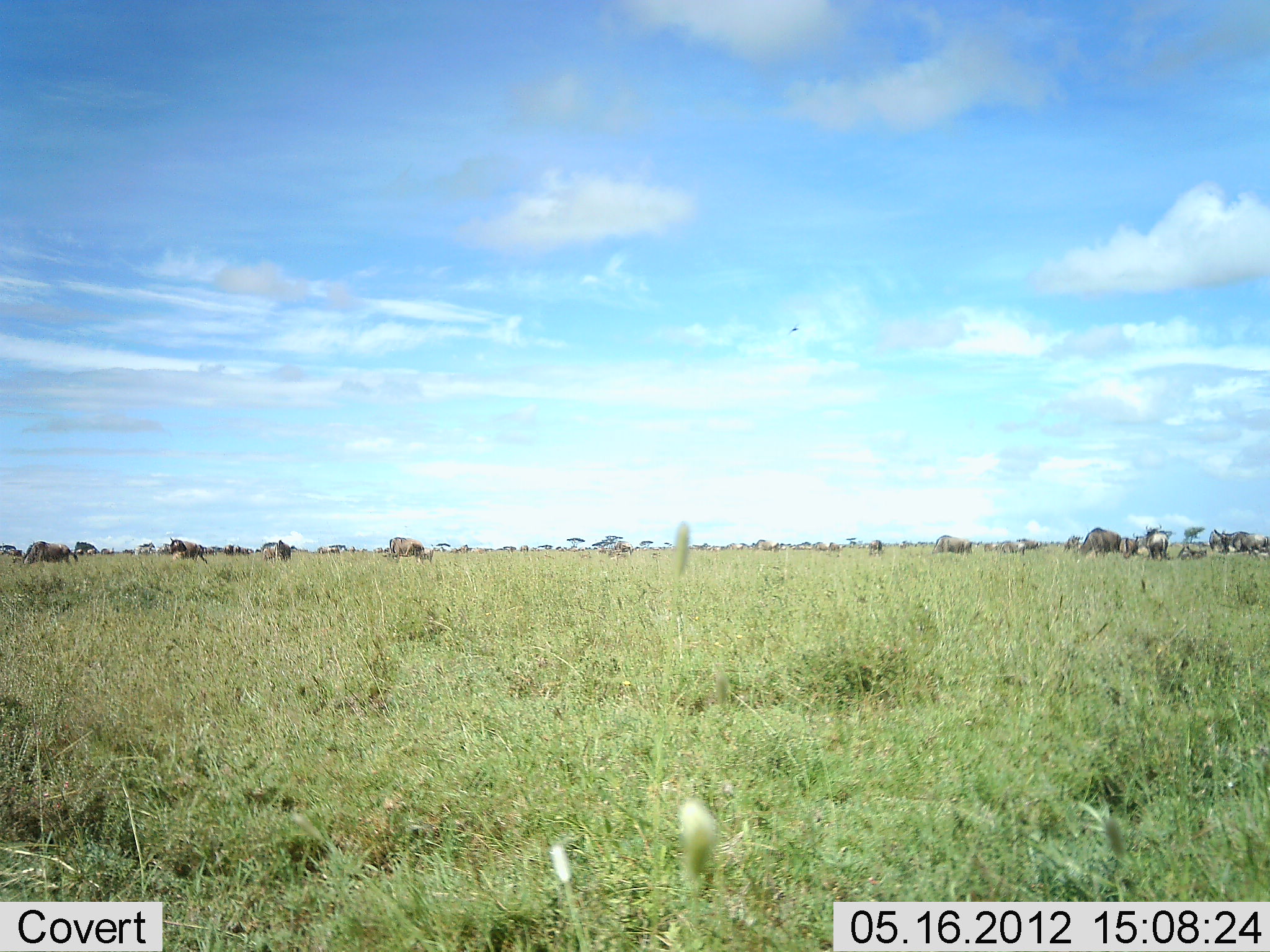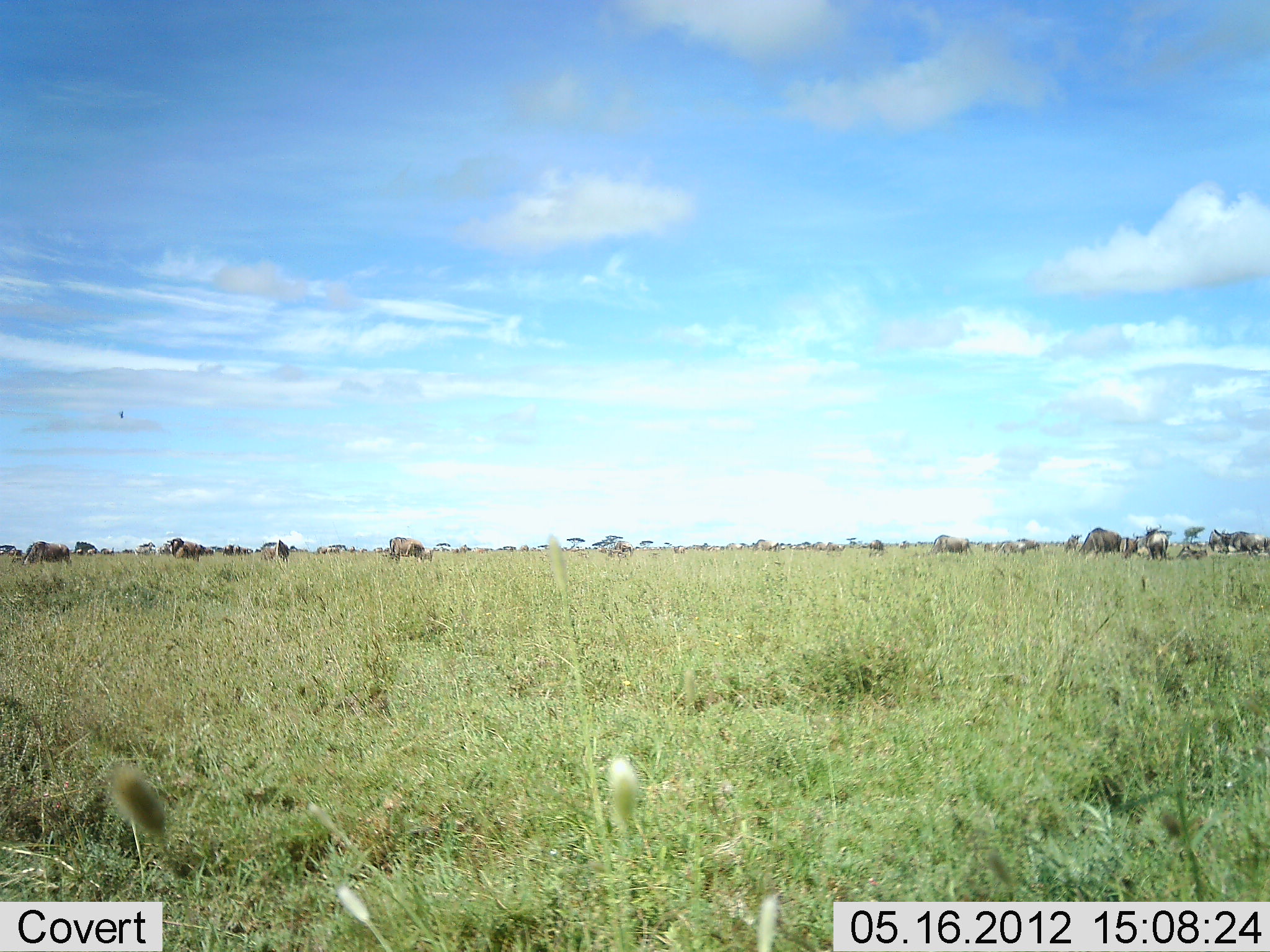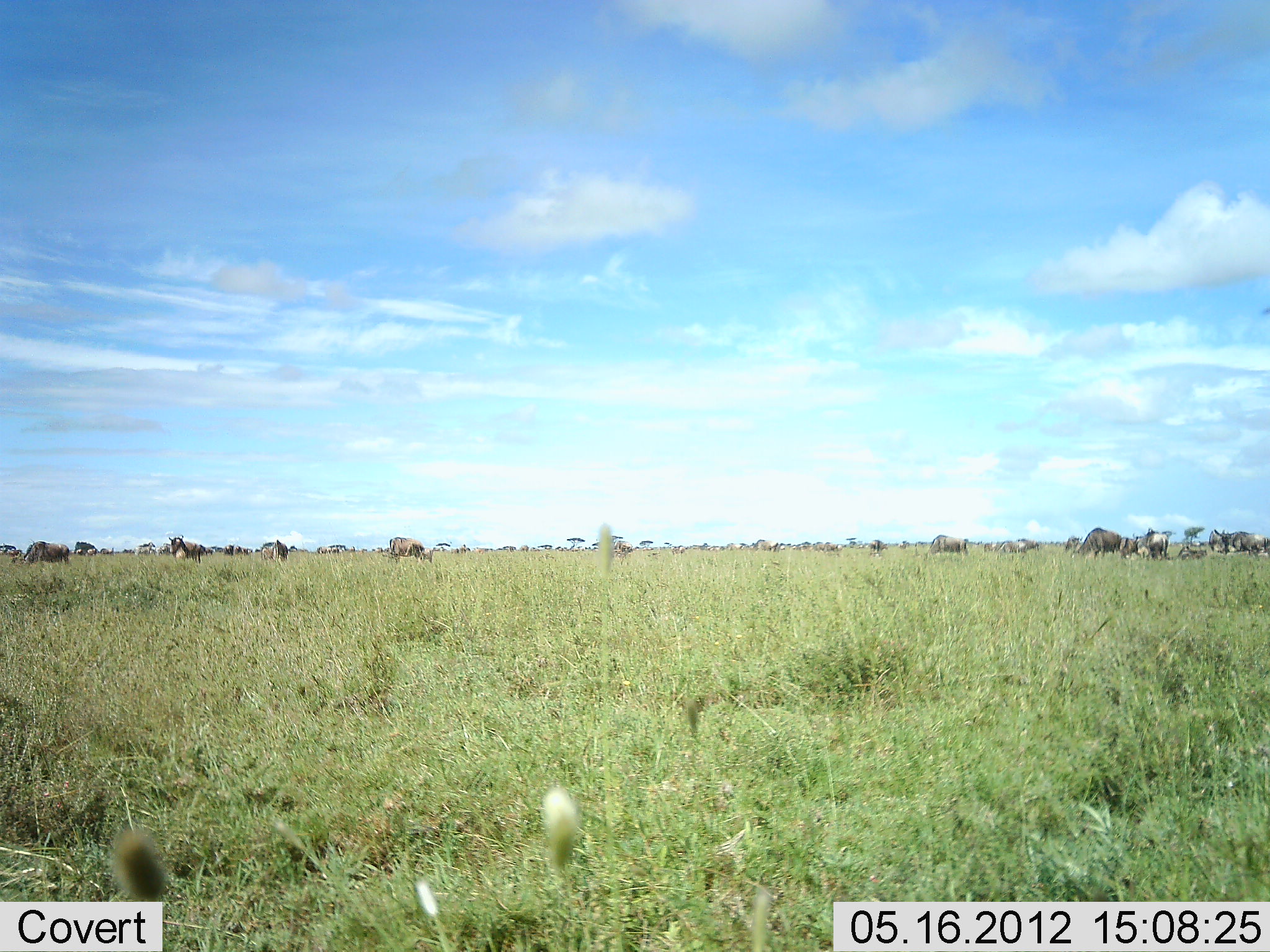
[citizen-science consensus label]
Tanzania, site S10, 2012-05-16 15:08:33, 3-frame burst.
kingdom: Animalia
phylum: Chordata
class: Mammalia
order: Artiodactyla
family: Bovidae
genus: Connochaetes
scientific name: Connochaetes taurinus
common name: blue wildebeest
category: wildebeest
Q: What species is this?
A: Wildebeest (blue wildebeest) (Connochaetes taurinus).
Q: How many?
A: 11-50.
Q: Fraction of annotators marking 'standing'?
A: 80%.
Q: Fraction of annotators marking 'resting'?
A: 10%.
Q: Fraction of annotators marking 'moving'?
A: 20%.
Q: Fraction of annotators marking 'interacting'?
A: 0%.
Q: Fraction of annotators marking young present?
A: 0%.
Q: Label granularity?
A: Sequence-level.